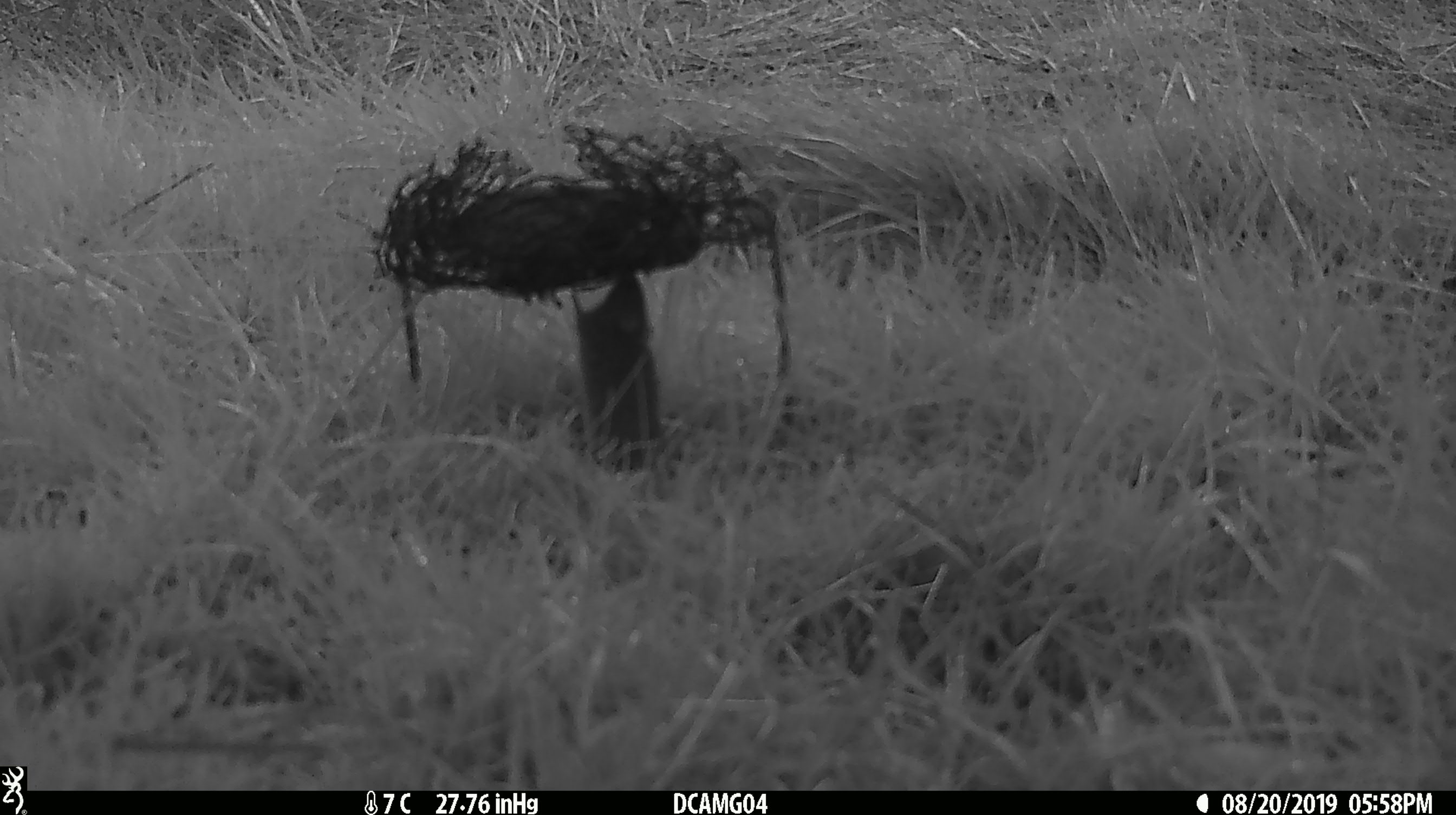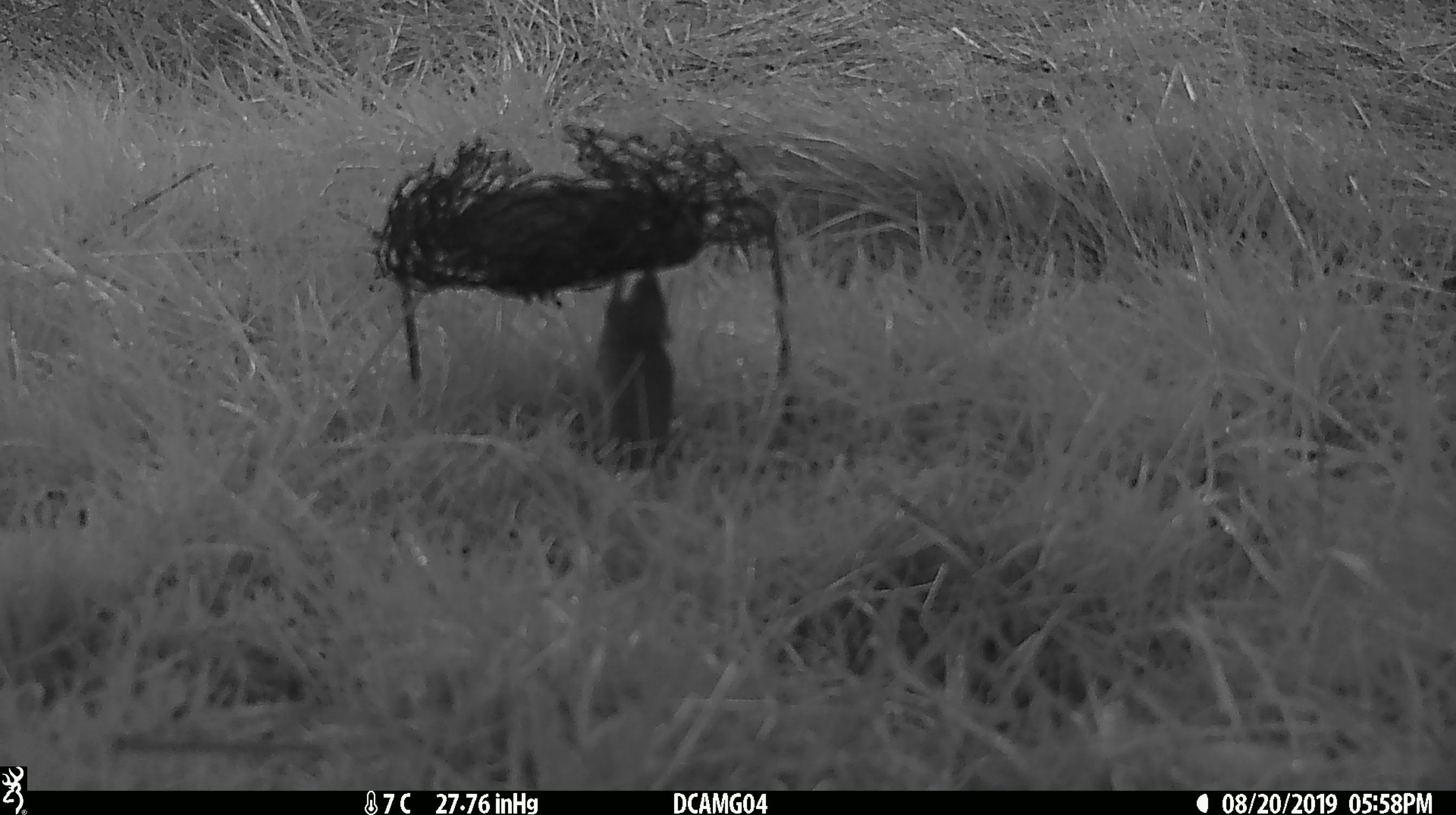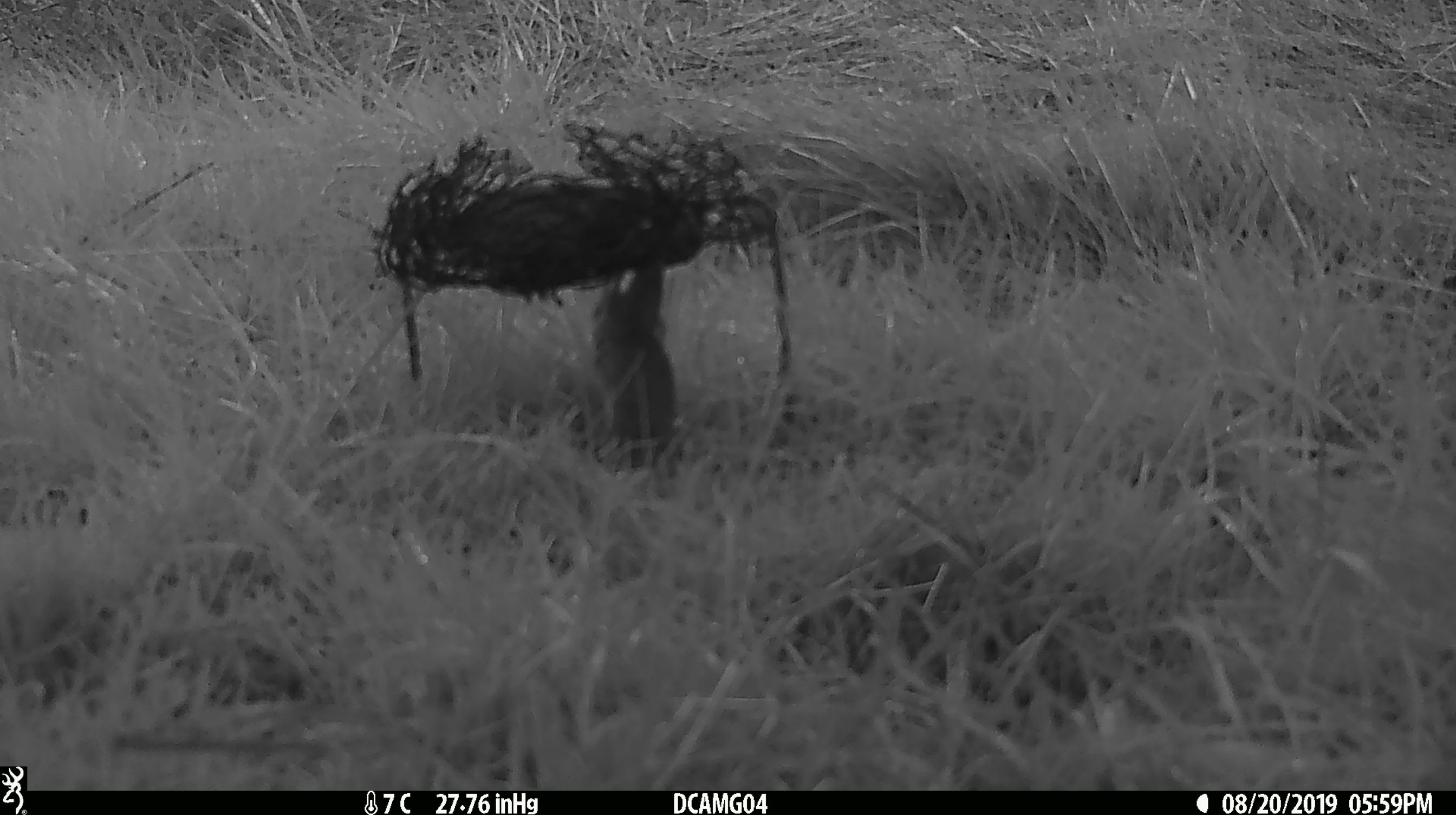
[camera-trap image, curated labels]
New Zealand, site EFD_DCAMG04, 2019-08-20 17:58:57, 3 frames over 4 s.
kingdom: Animalia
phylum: Chordata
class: Mammalia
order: Rodentia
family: Muridae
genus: Mus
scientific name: Mus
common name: mouse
Mouse (Mus).